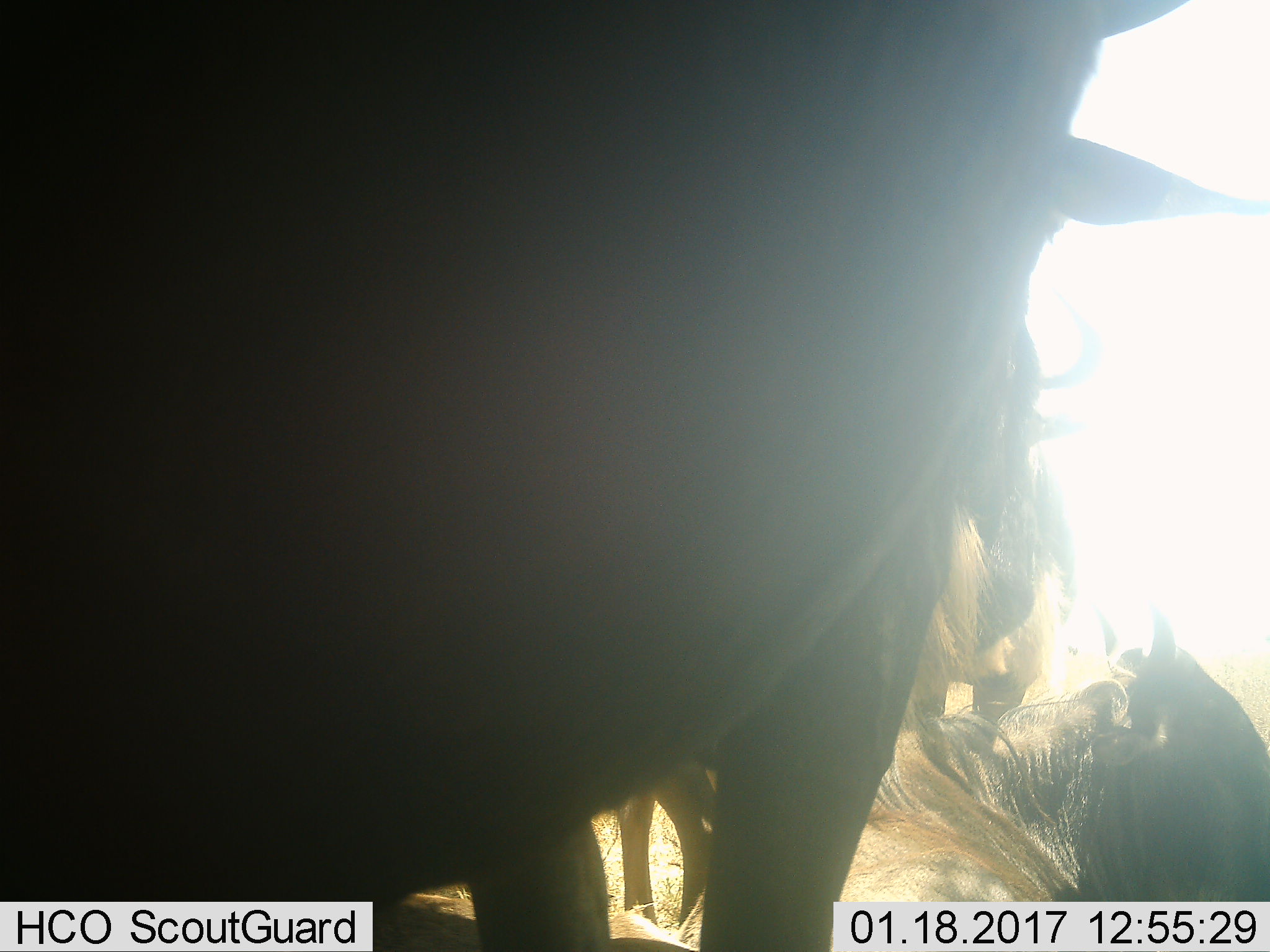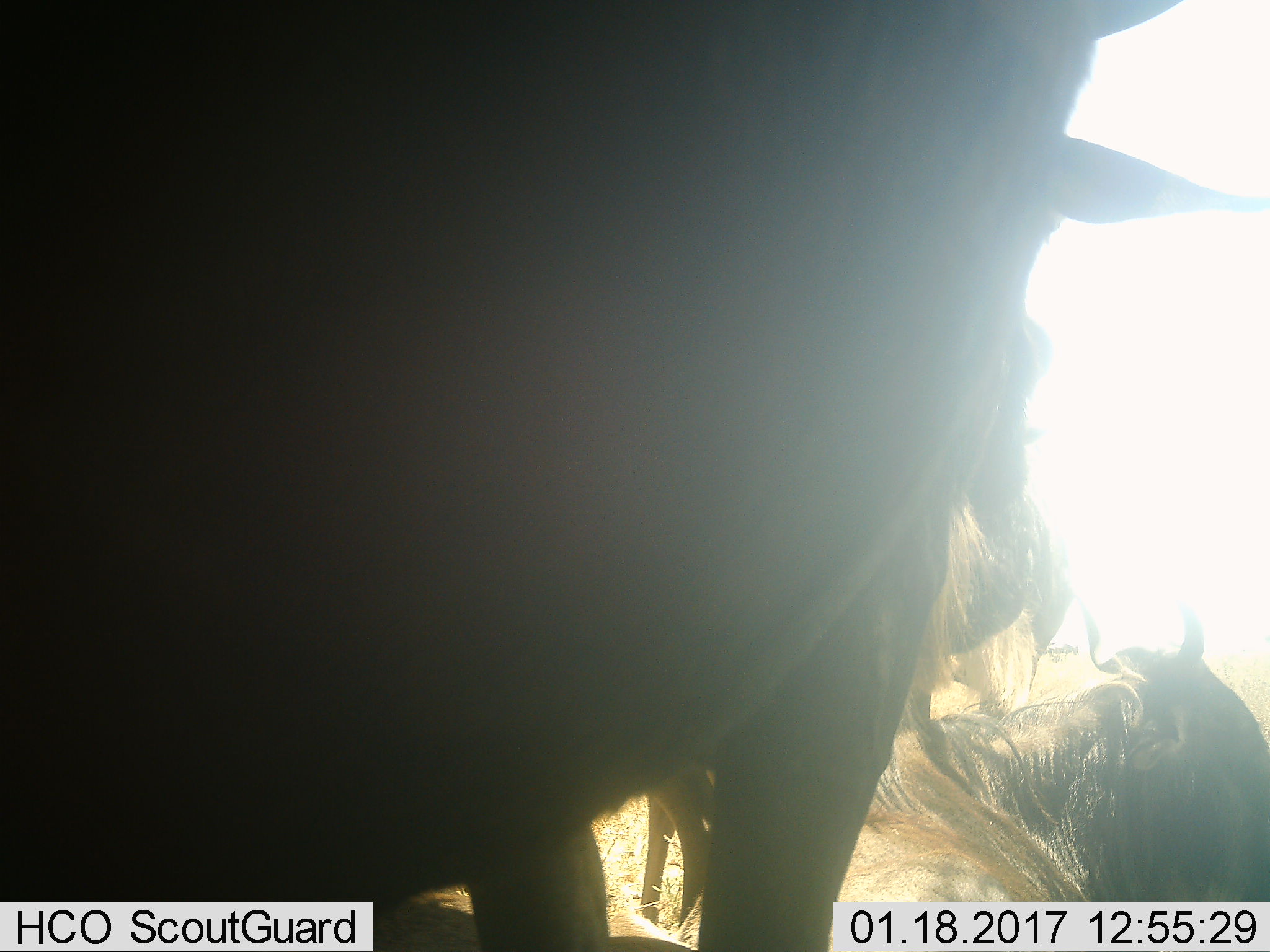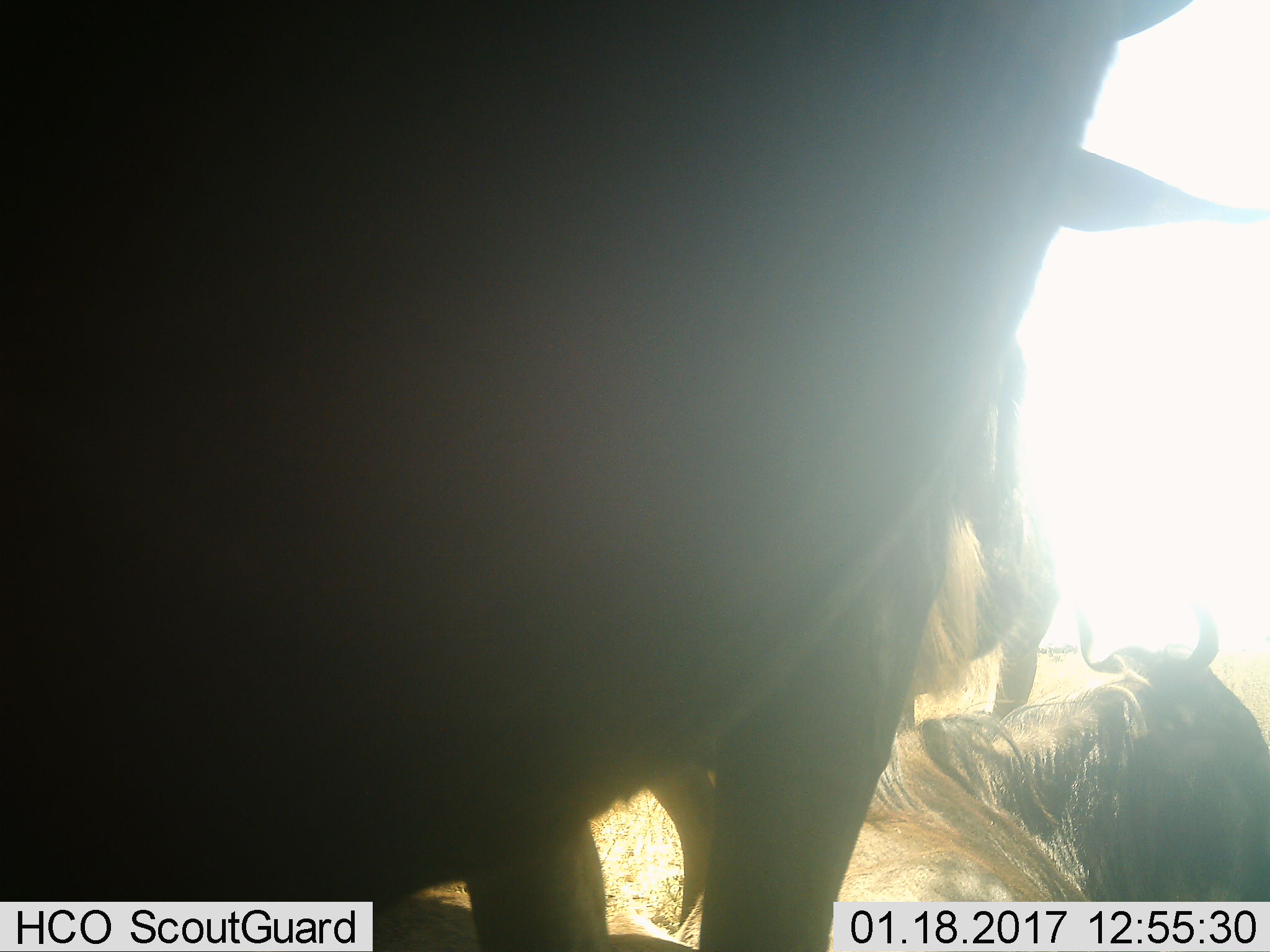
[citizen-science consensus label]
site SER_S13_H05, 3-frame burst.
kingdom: Animalia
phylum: Chordata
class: Mammalia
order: Artiodactyla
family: Bovidae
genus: Connochaetes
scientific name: Connochaetes taurinus taurinus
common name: blue wildebeest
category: wildebeestblue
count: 3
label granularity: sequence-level